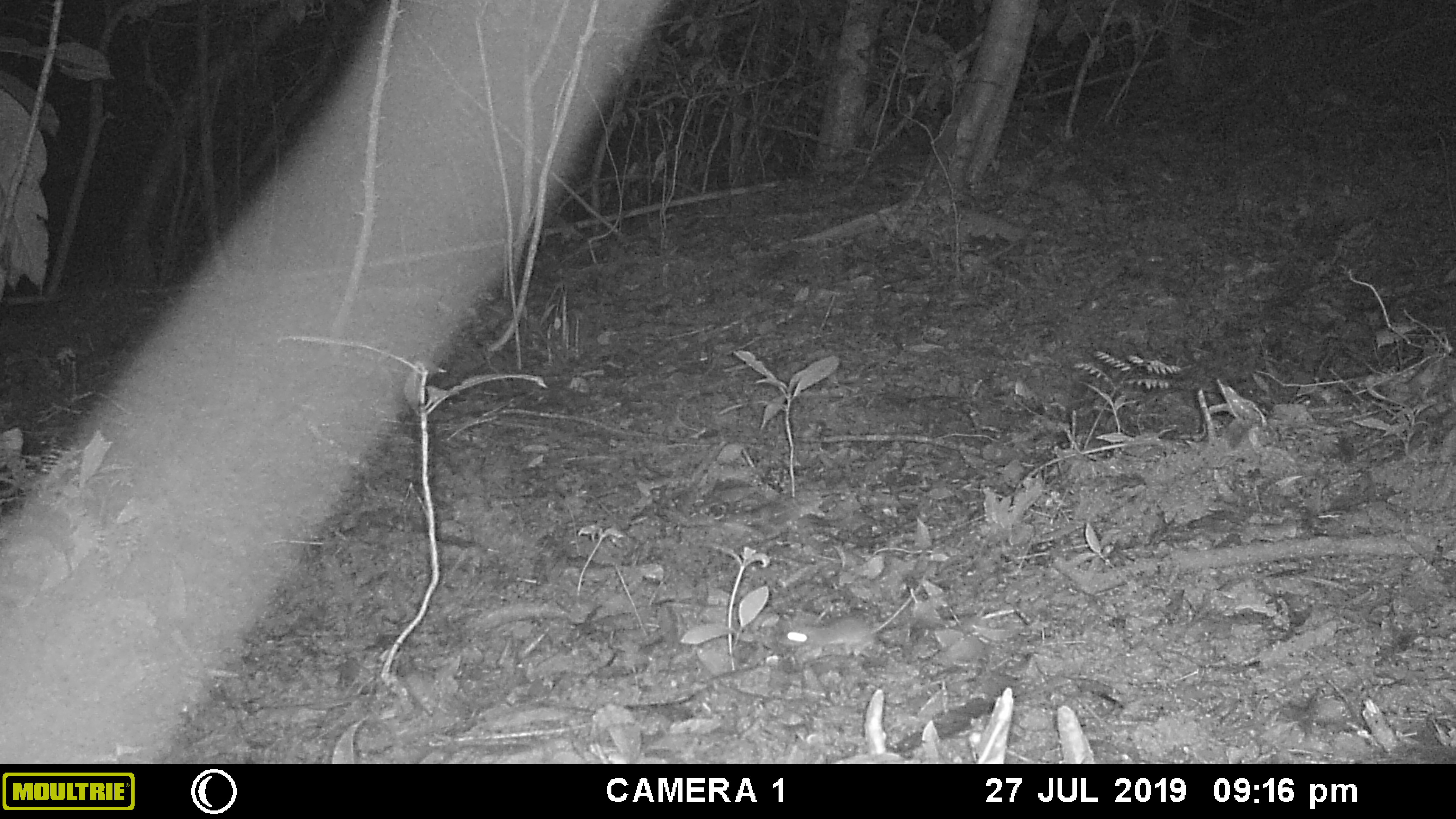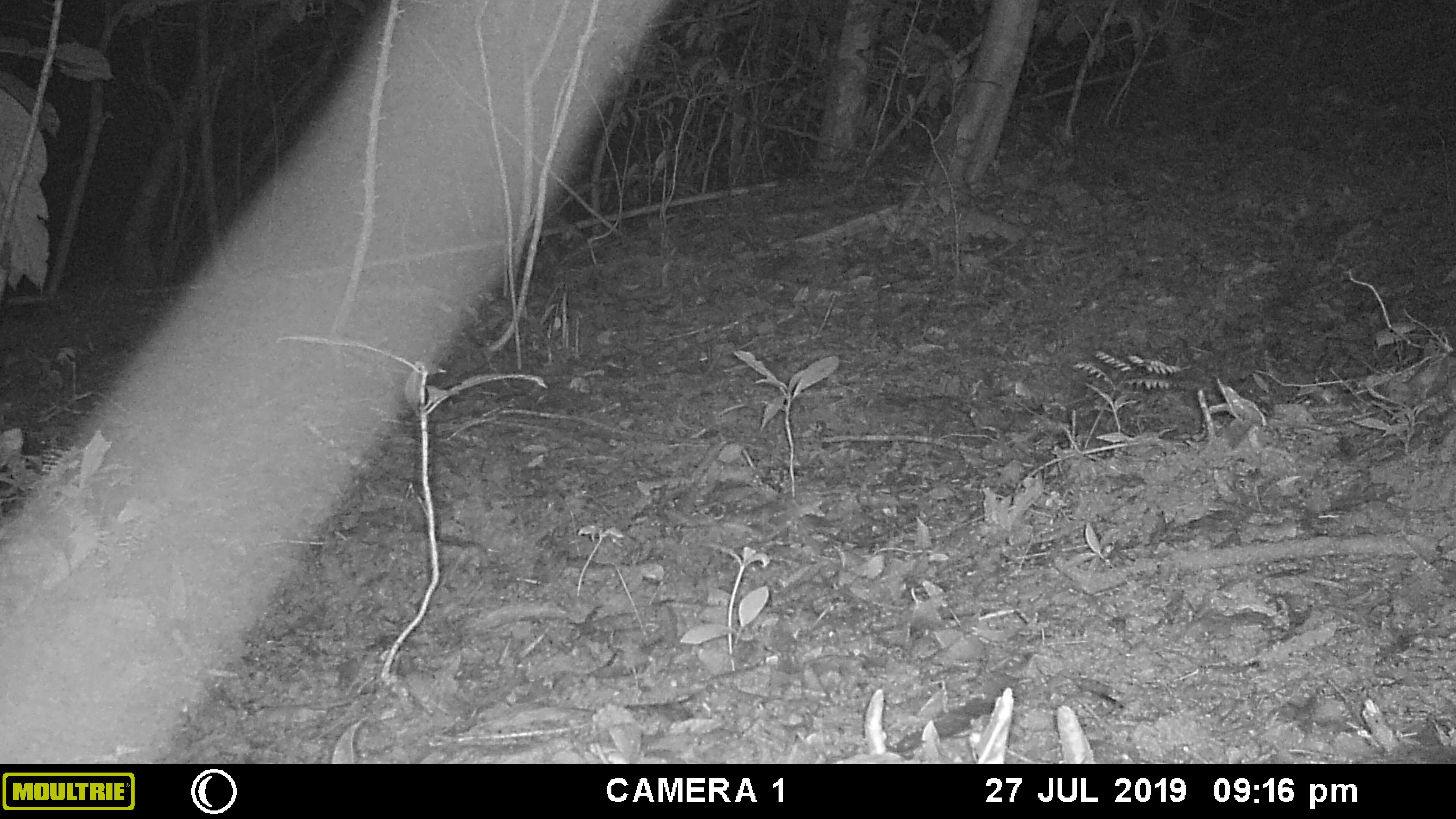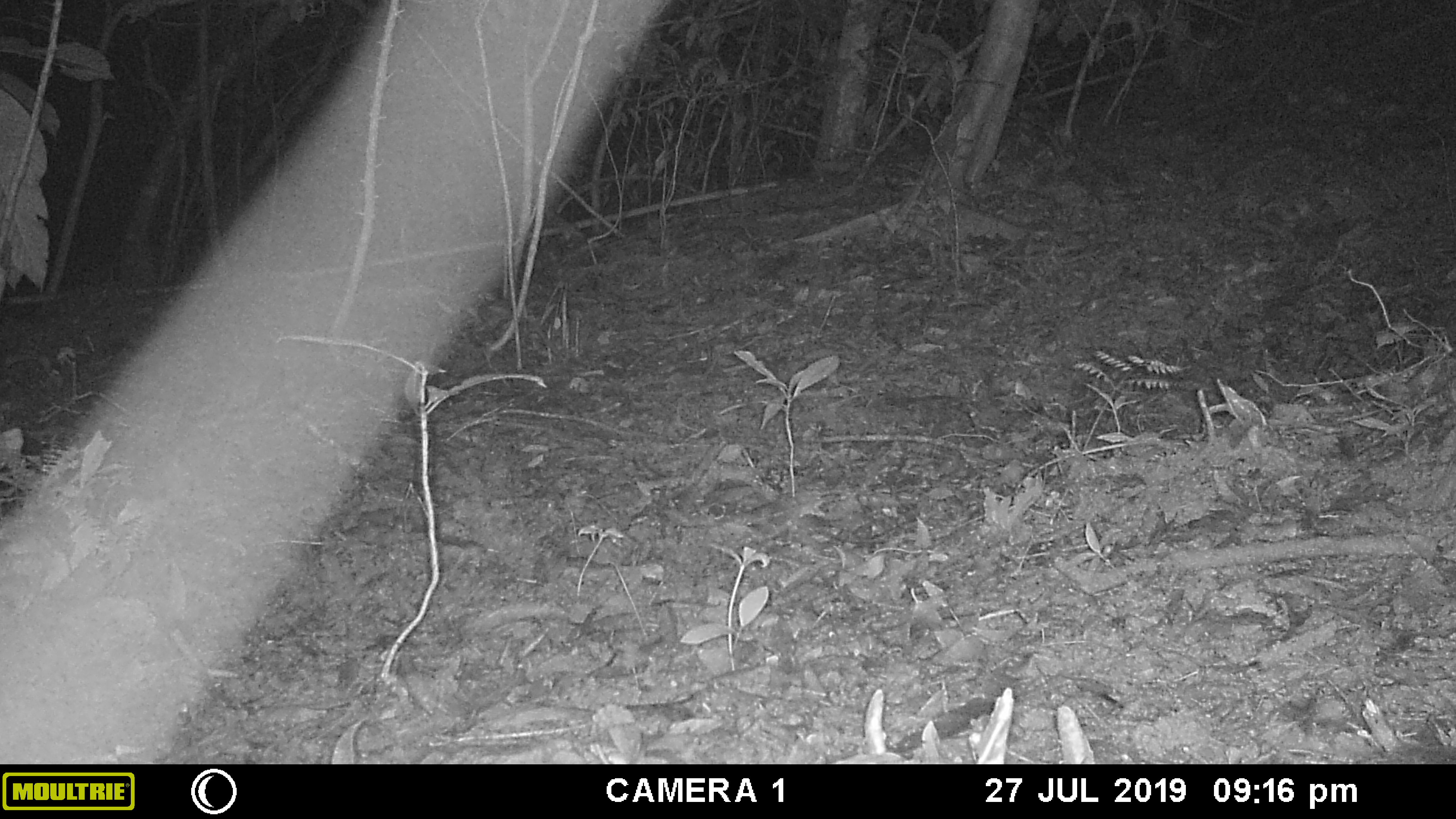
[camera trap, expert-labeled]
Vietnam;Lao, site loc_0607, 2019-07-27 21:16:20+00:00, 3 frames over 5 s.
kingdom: Animalia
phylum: Chordata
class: Mammalia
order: Rodentia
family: Muridae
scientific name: Muridae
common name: old-world mice and rats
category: unidentified murid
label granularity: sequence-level